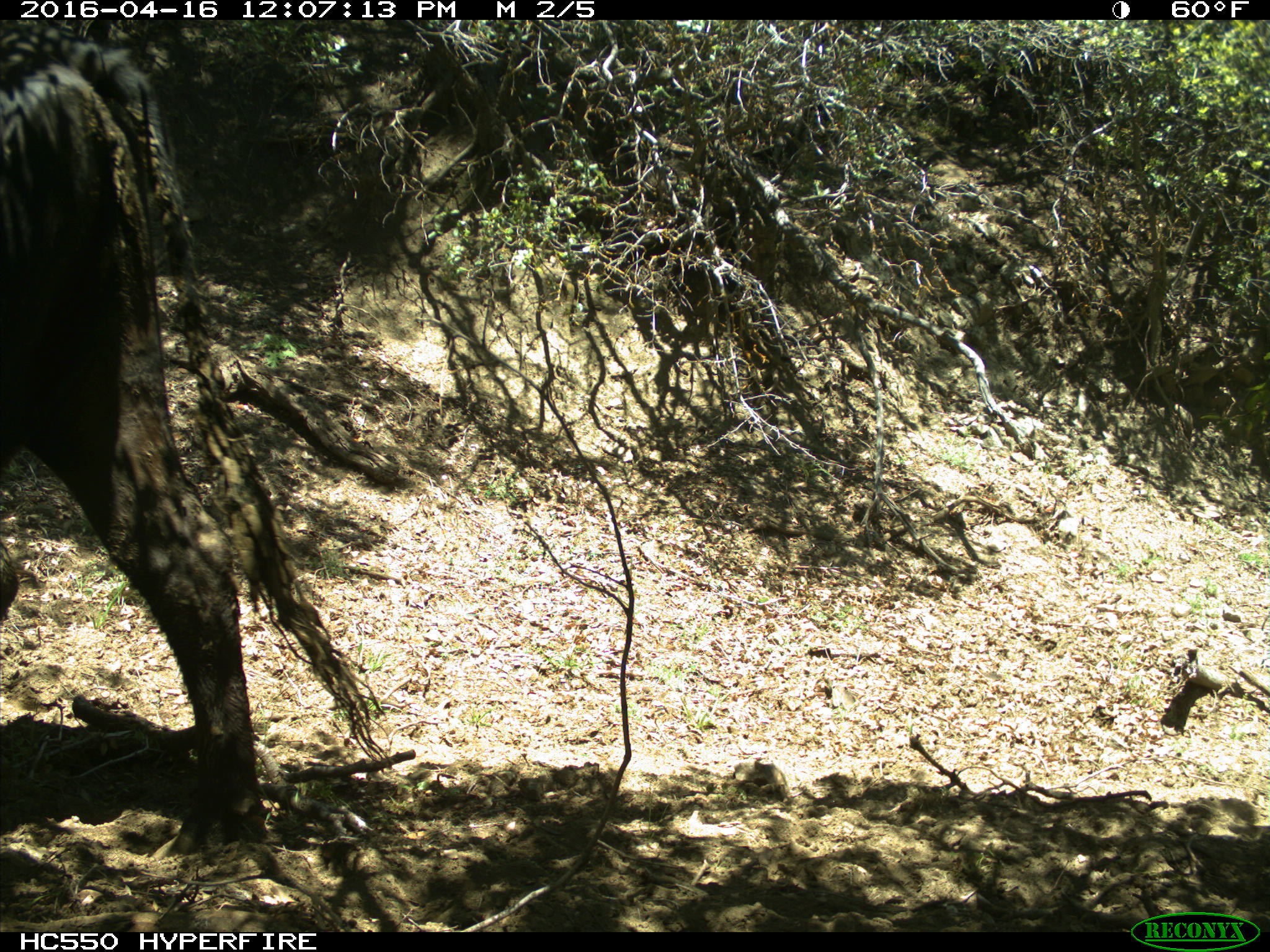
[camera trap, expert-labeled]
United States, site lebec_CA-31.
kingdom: Animalia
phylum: Chordata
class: Mammalia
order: Artiodactyla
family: Bovidae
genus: Bos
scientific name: Bos taurus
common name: domestic cow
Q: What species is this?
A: Bos taurus (domestic cow).